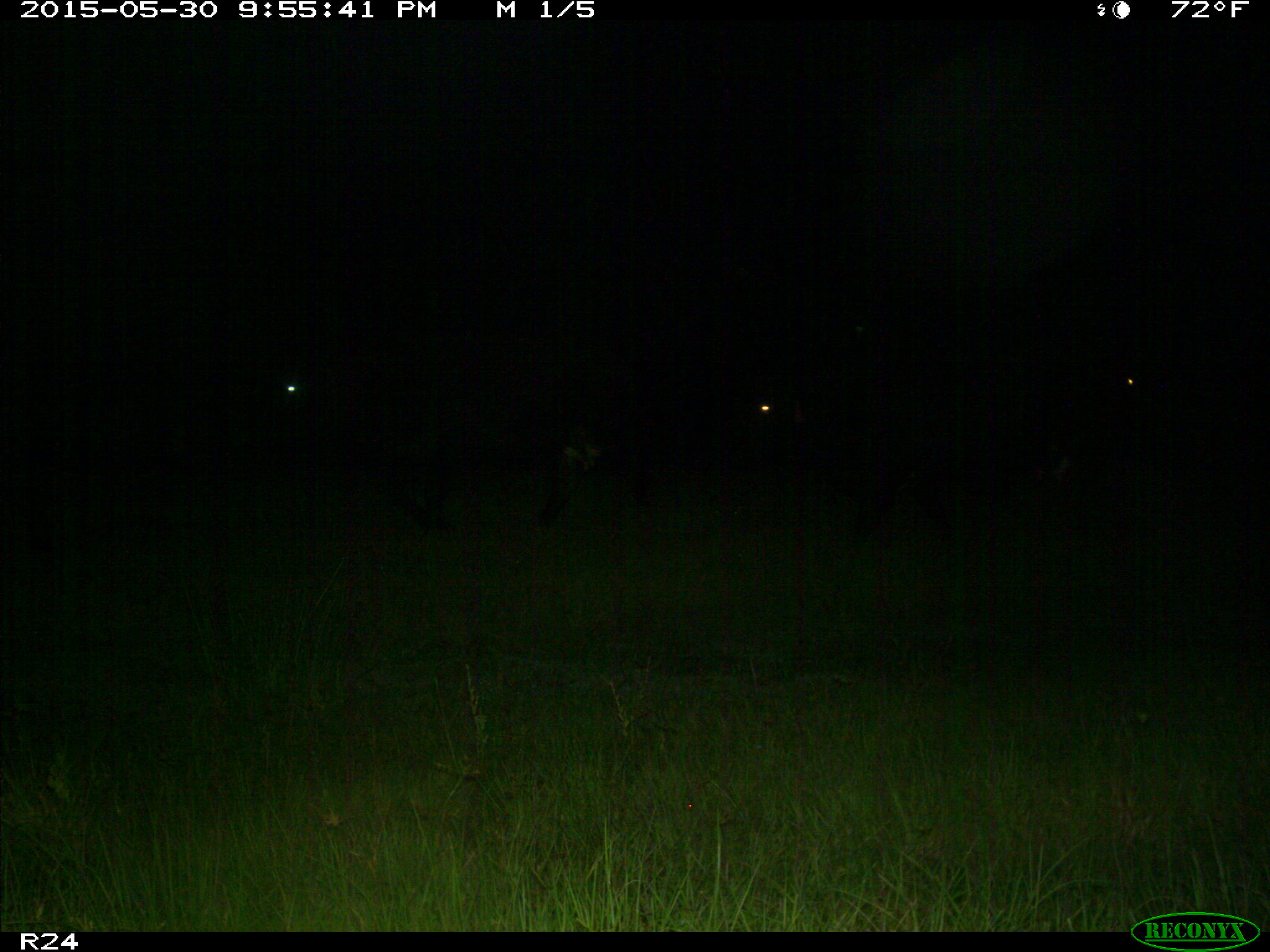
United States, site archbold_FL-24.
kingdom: Animalia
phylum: Chordata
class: Mammalia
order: Artiodactyla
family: Bovidae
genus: Bos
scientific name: Bos taurus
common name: domestic cow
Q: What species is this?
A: Bos taurus (domestic cow).